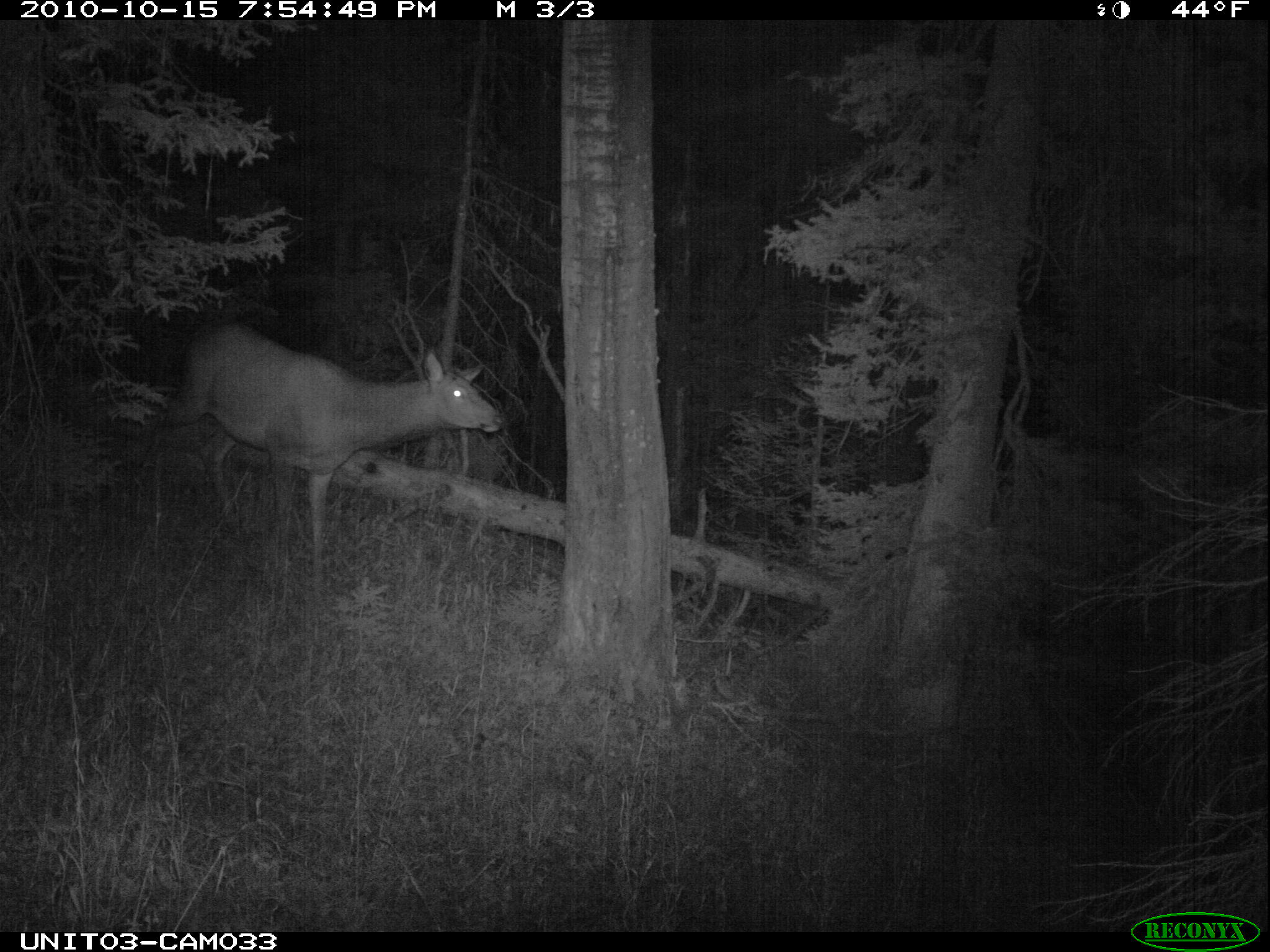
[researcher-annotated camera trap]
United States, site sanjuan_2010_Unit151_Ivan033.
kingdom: Animalia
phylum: Chordata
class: Mammalia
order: Artiodactyla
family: Cervidae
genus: Cervus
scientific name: Cervus elaphus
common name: red deer